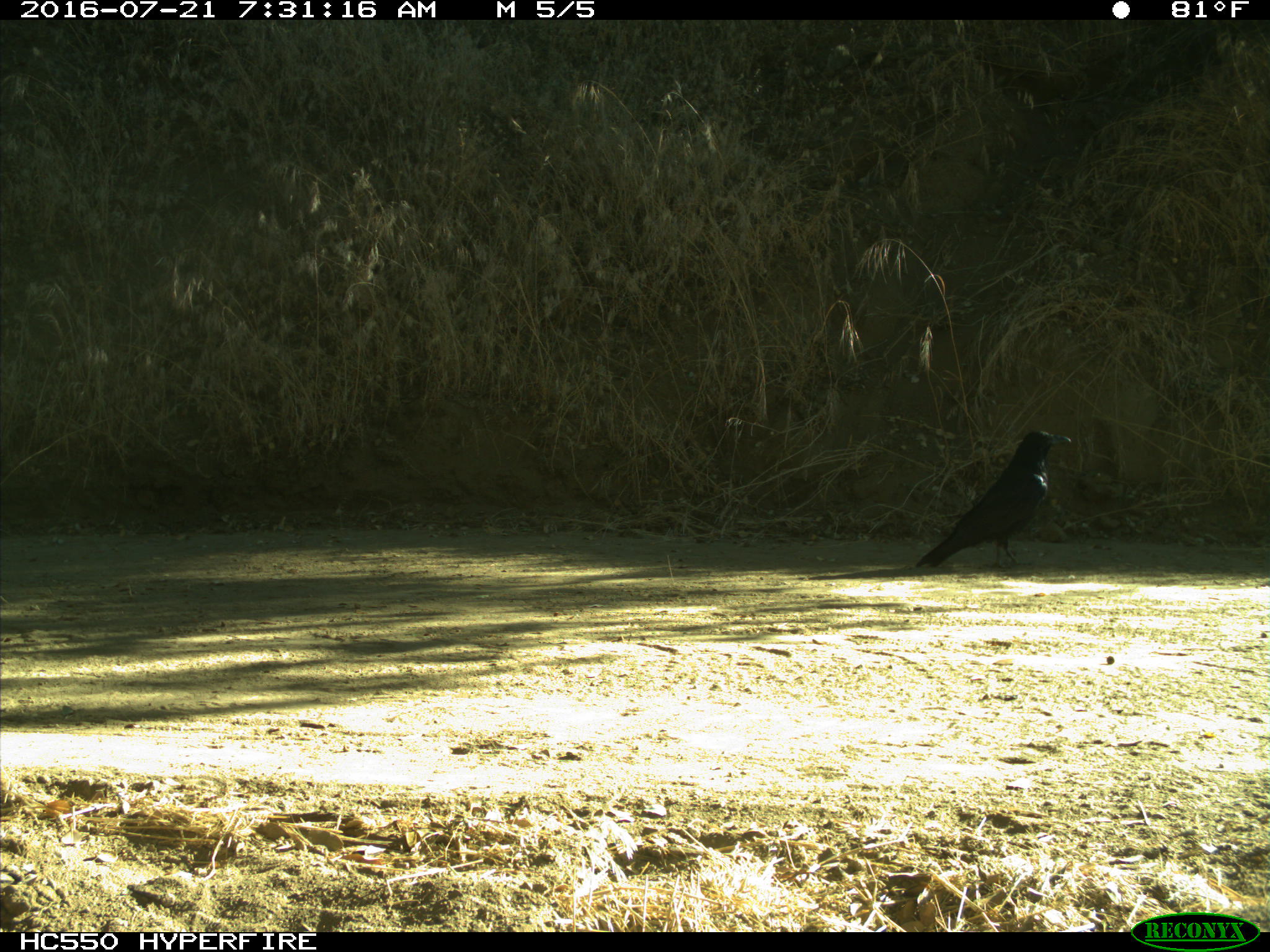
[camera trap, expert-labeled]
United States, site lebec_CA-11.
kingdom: Animalia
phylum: Chordata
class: Aves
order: Passeriformes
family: Corvidae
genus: Corvus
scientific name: Corvus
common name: crows and ravens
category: unidentified corvus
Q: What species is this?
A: Unidentified corvus (crows and ravens) (Corvus).